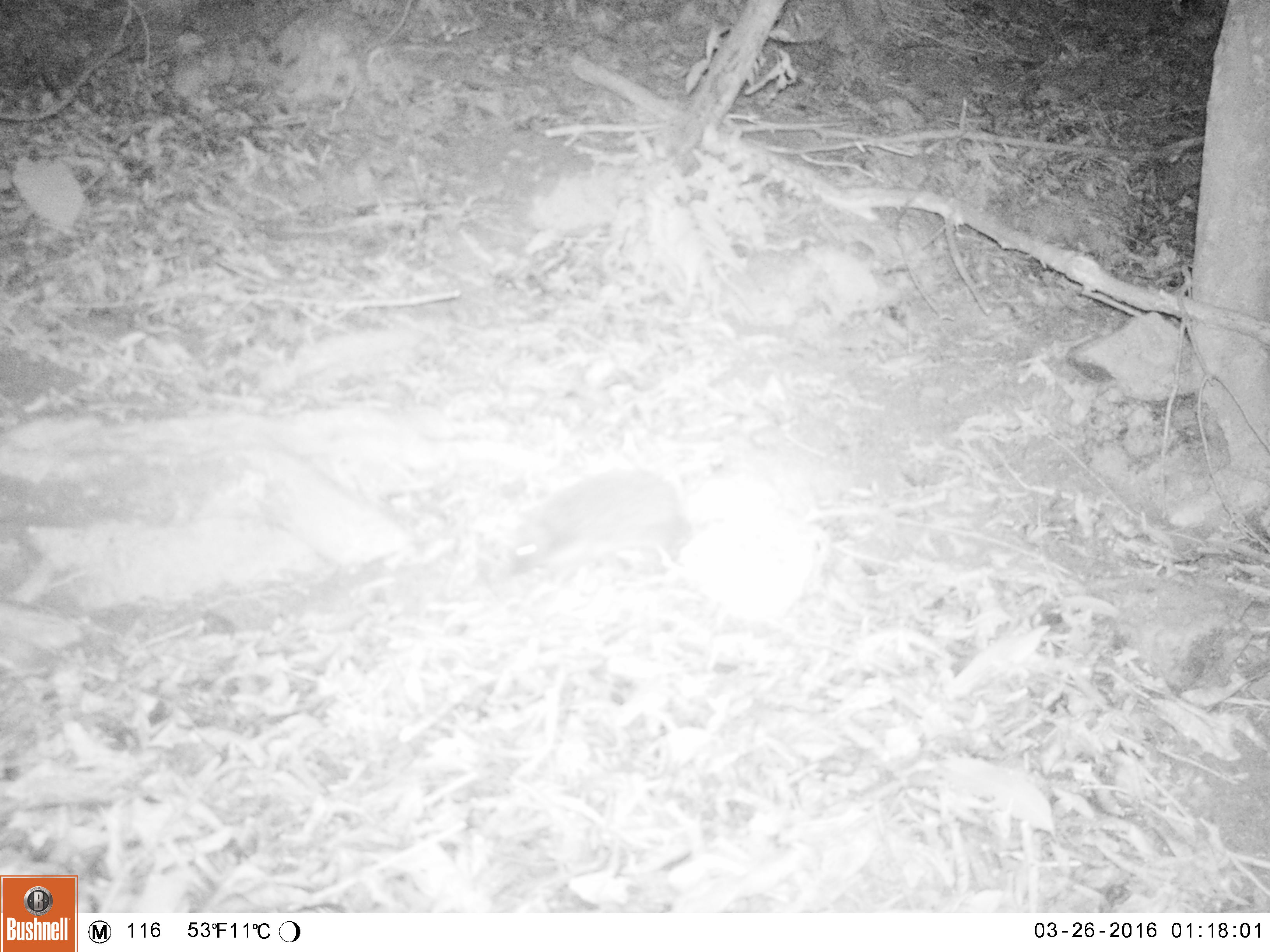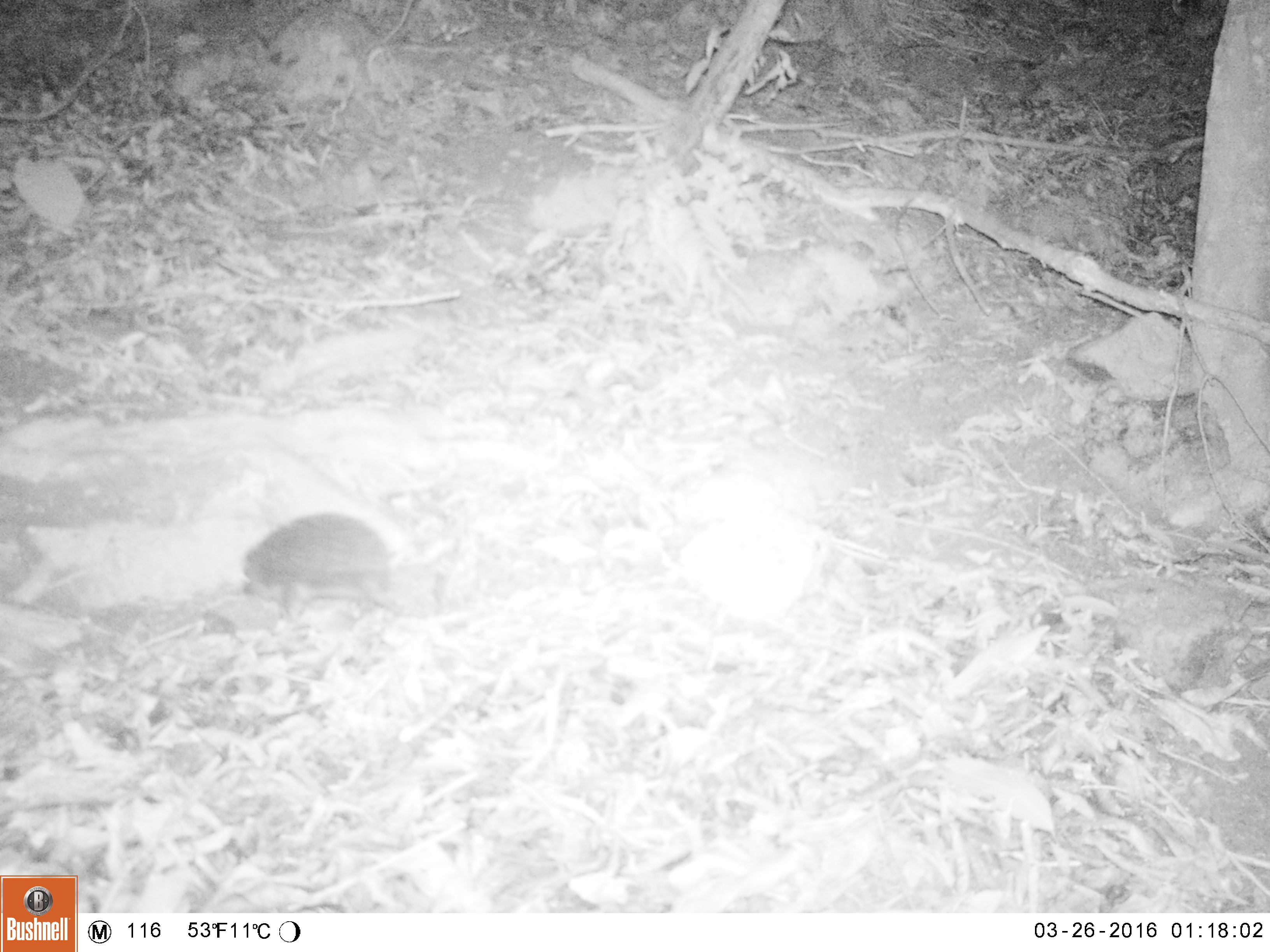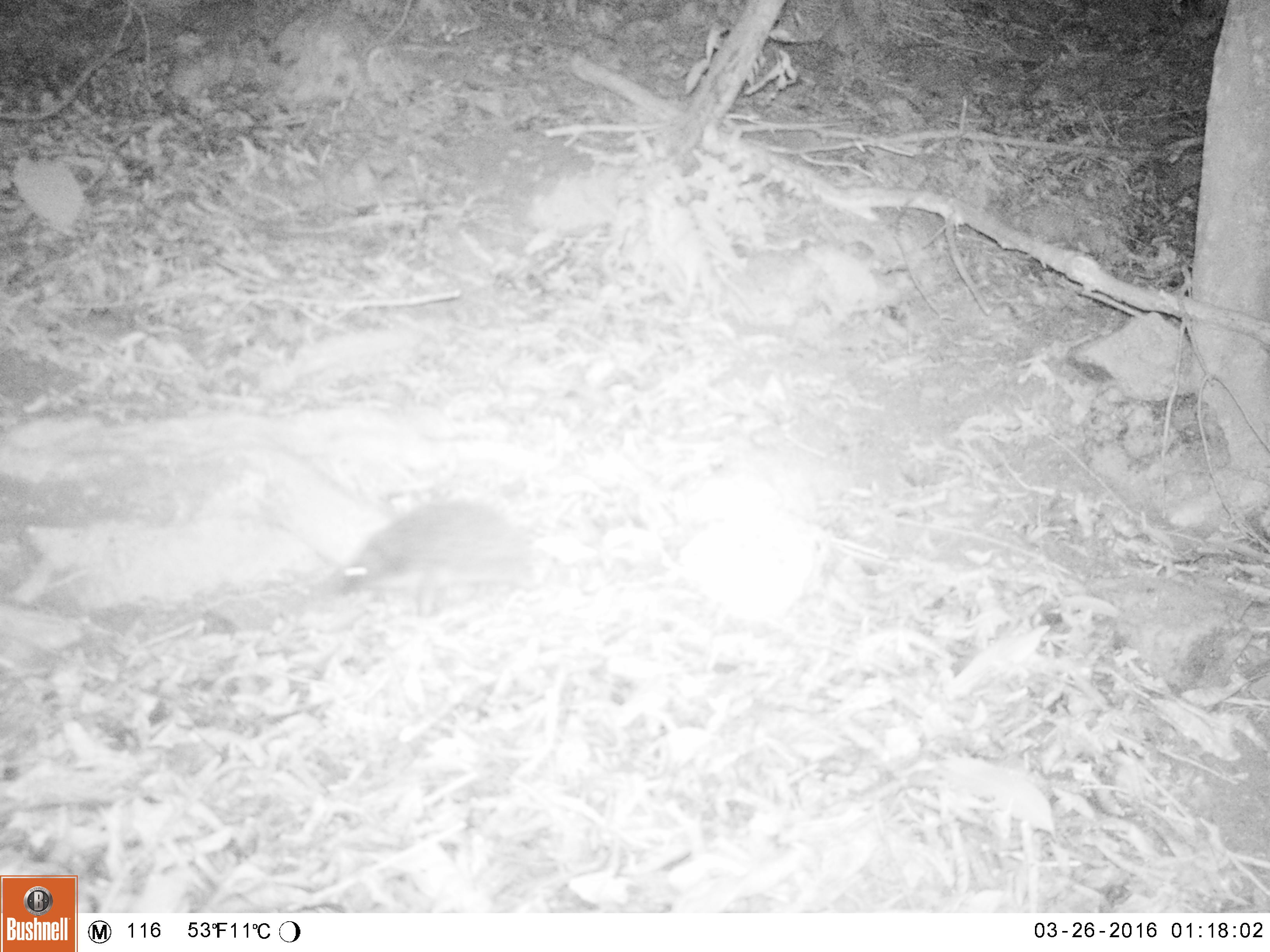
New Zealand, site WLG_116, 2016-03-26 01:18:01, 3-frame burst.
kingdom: Animalia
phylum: Chordata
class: Mammalia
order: Eulipotyphla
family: Erinaceidae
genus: Erinaceus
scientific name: Erinaceus europaeus europaeus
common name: european hedgehog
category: hedgehog